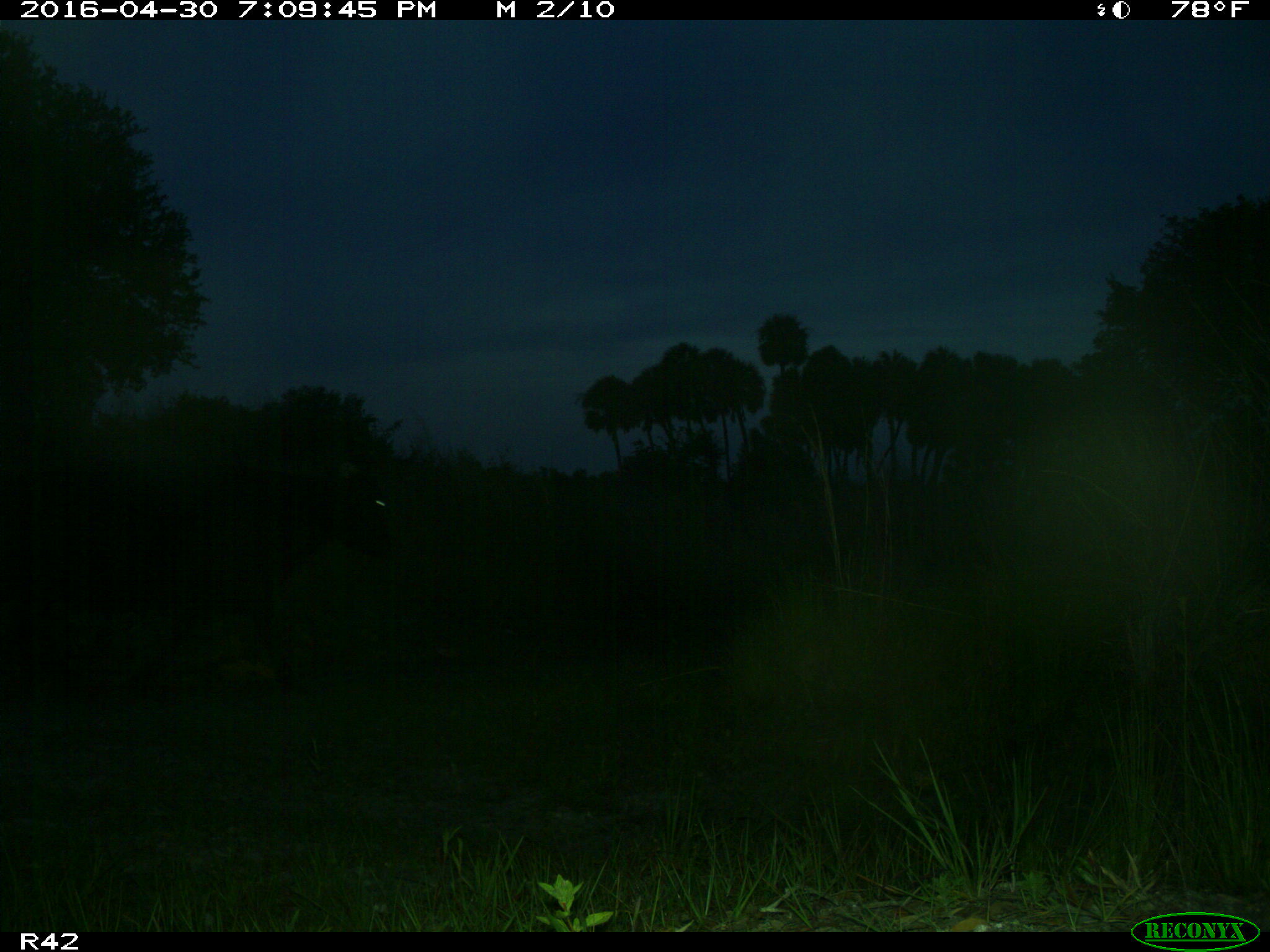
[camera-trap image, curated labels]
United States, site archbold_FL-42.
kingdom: Animalia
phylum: Chordata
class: Mammalia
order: Artiodactyla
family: Bovidae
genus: Bos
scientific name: Bos taurus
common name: domestic cow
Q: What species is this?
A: Bos taurus (domestic cow).